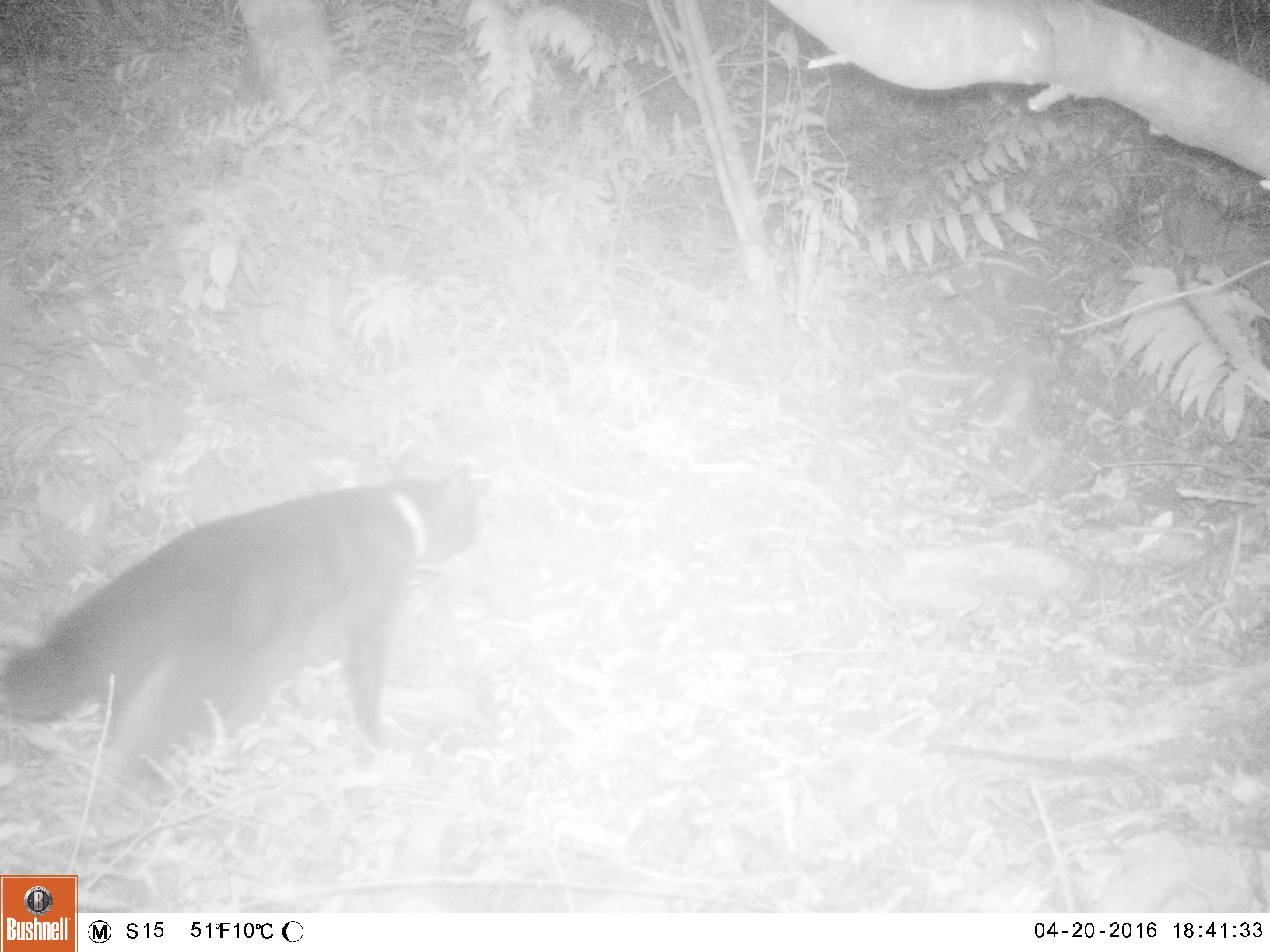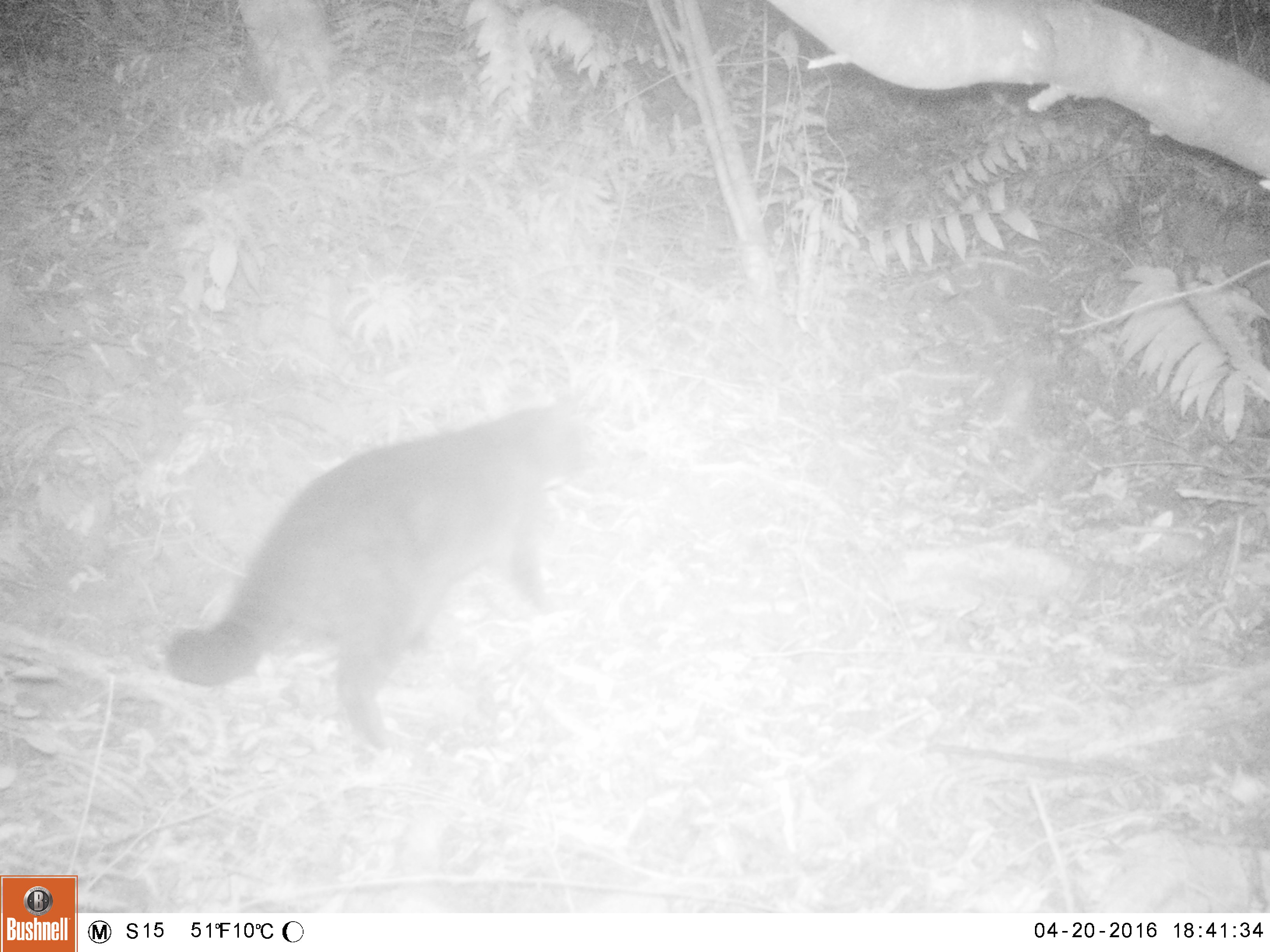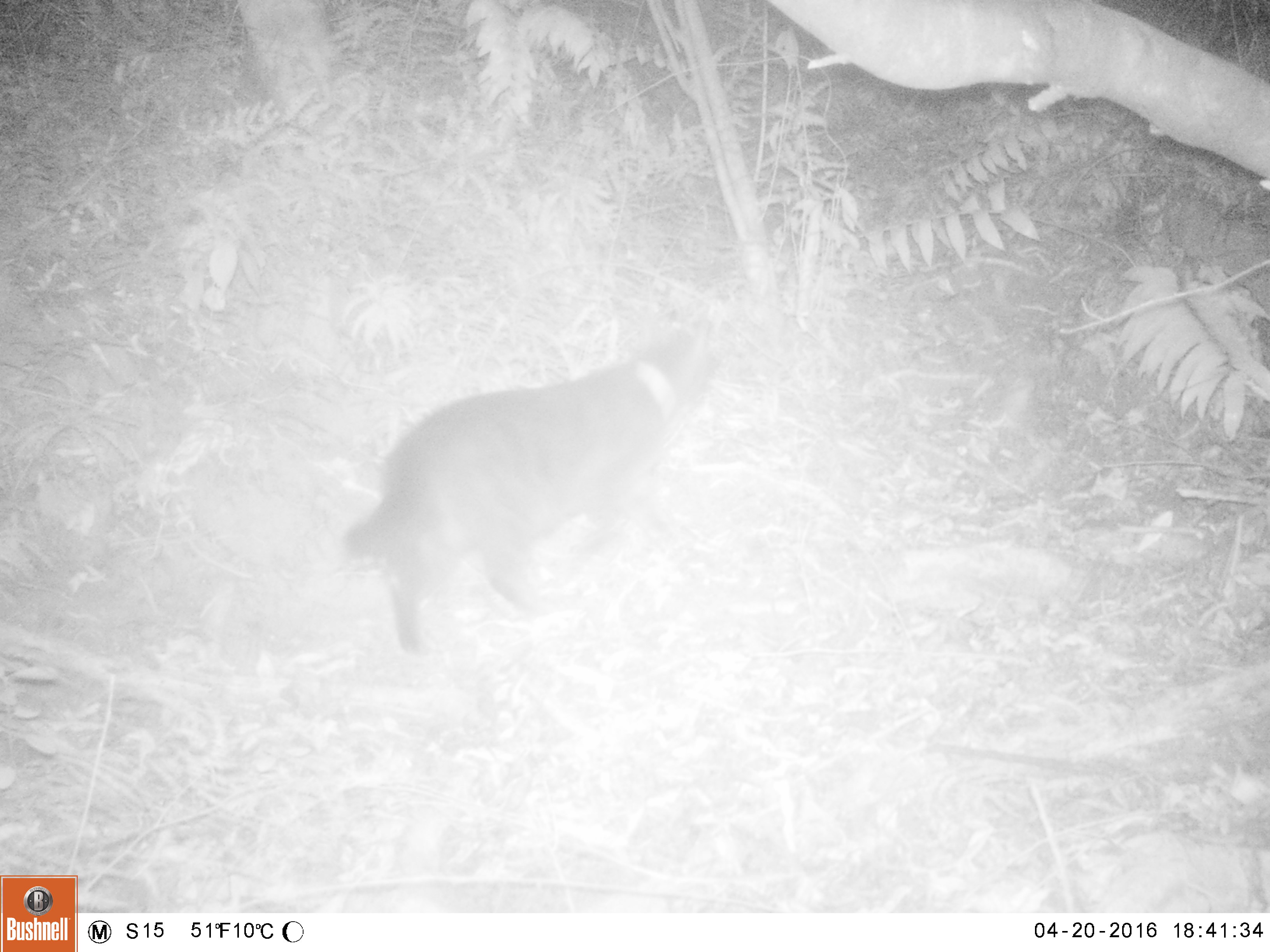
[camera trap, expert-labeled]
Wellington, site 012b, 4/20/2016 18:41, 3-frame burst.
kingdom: Animalia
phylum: Chordata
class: Mammalia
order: Carnivora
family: Felidae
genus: Felis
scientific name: Felis catus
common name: cat